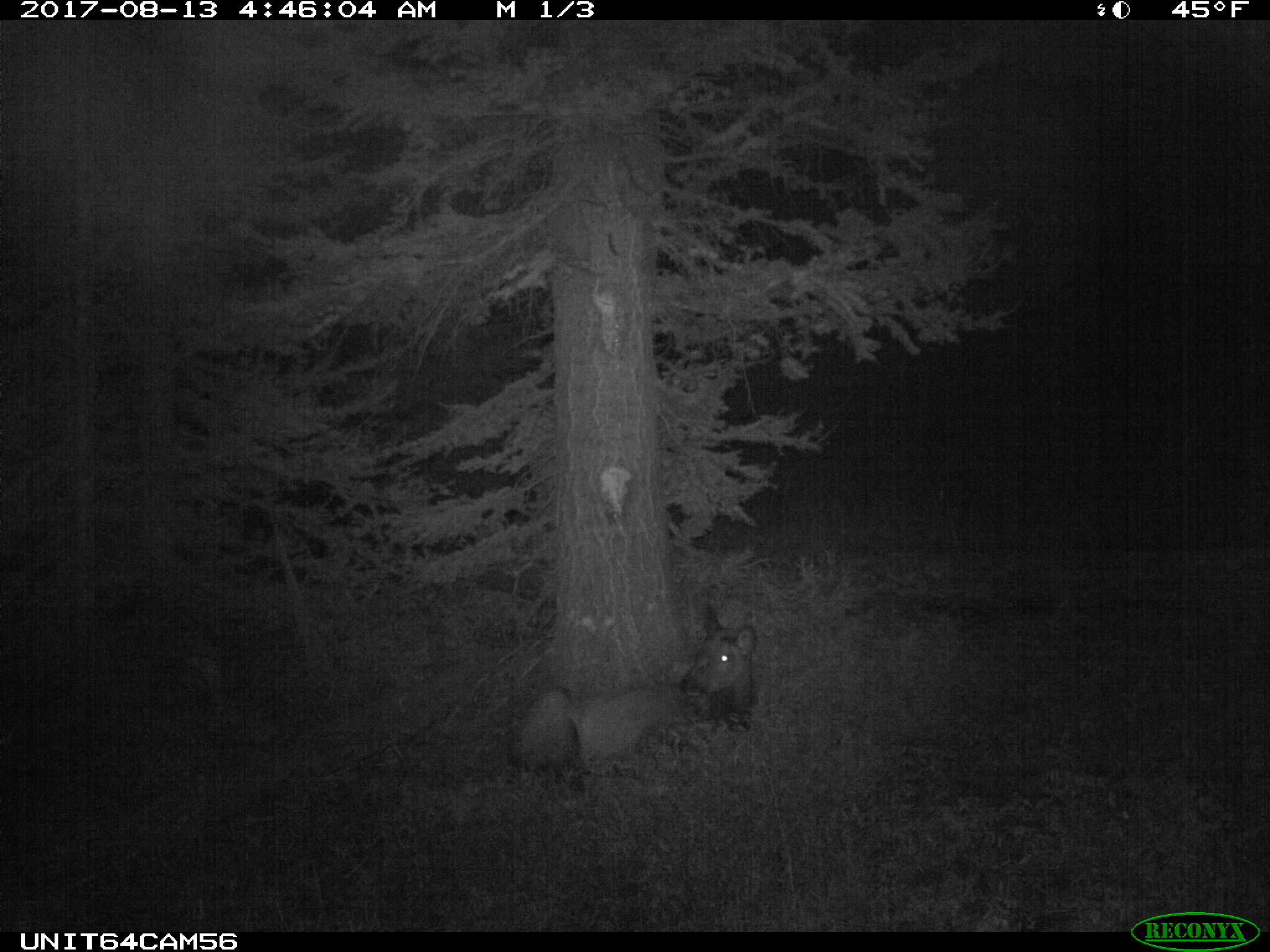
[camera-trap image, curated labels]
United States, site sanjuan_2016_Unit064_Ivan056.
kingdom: Animalia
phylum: Chordata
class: Mammalia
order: Artiodactyla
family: Cervidae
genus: Cervus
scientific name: Cervus elaphus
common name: red deer